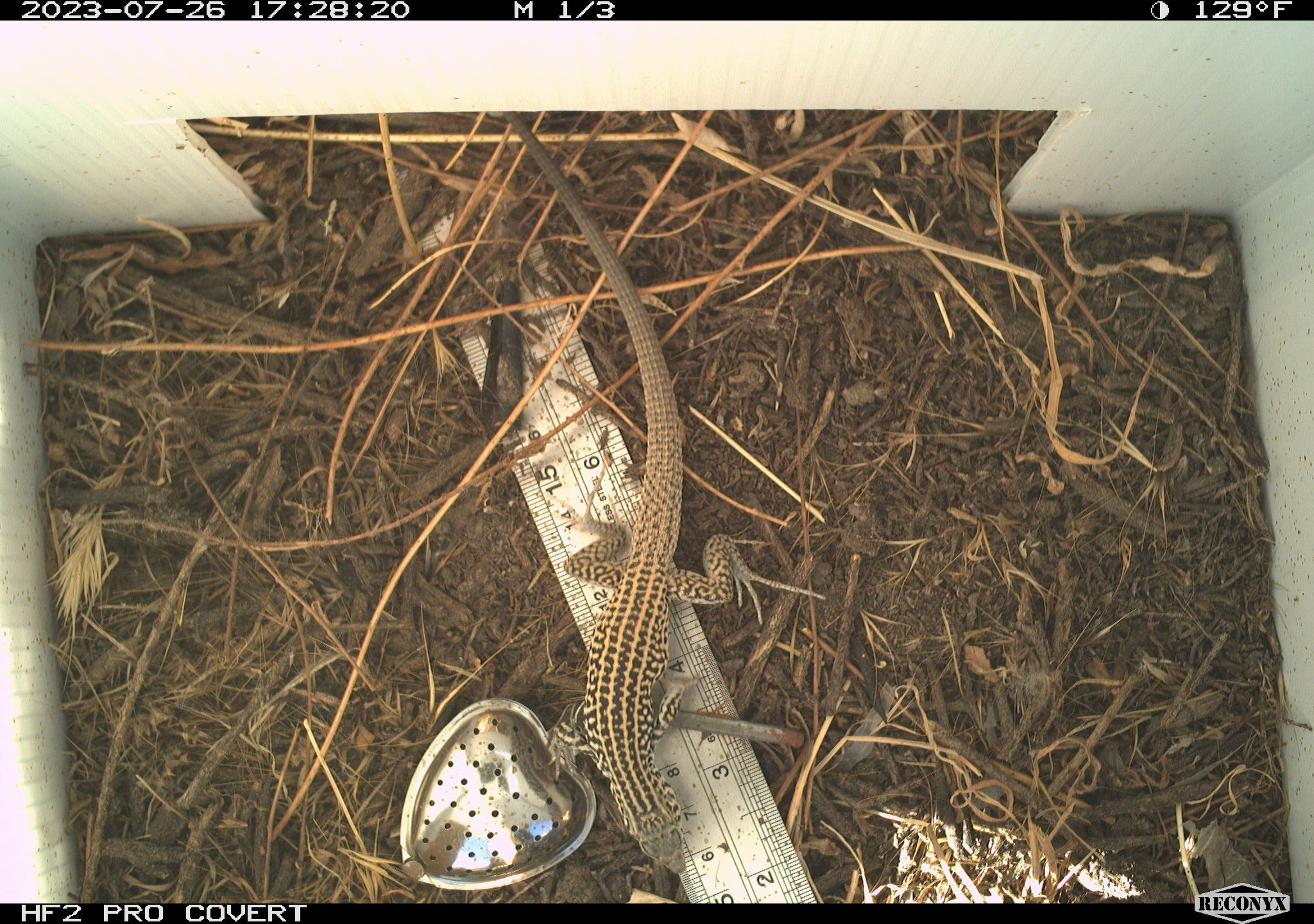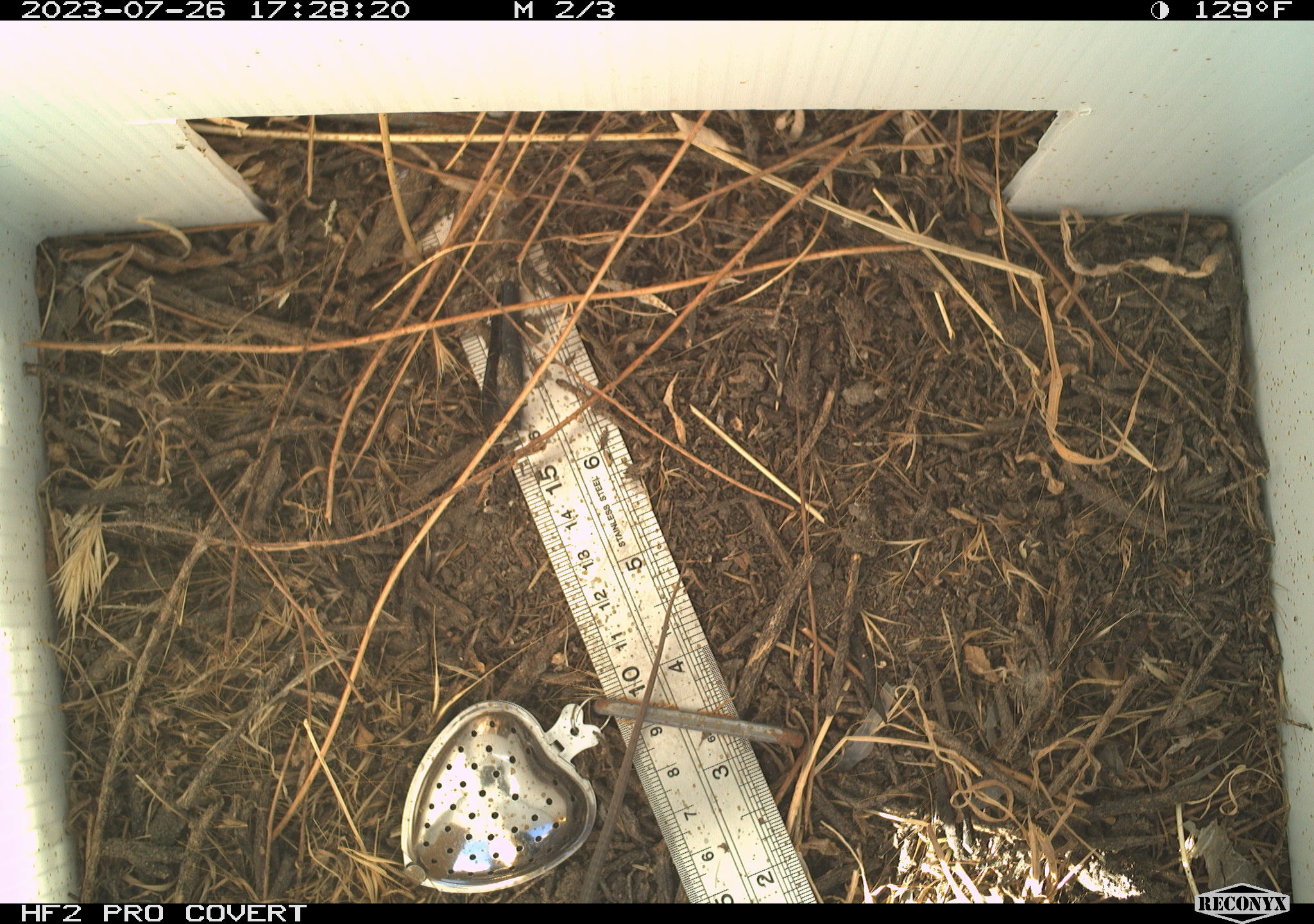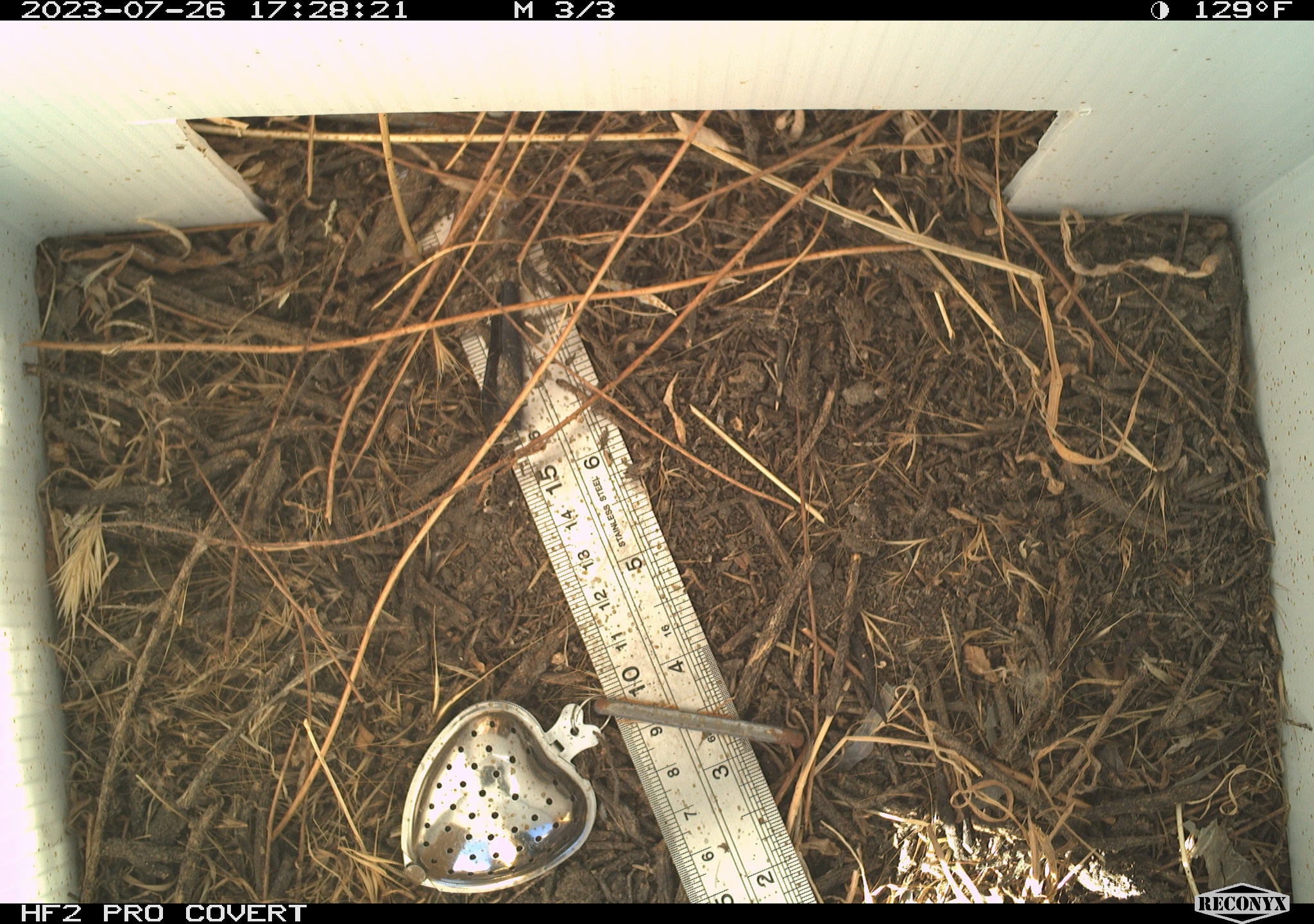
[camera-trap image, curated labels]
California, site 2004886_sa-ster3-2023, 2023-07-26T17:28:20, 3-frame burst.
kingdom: Animalia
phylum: Chordata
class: Reptilia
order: Squamata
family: Teiidae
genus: Aspidoscelis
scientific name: Aspidoscelis tigris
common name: western whiptail